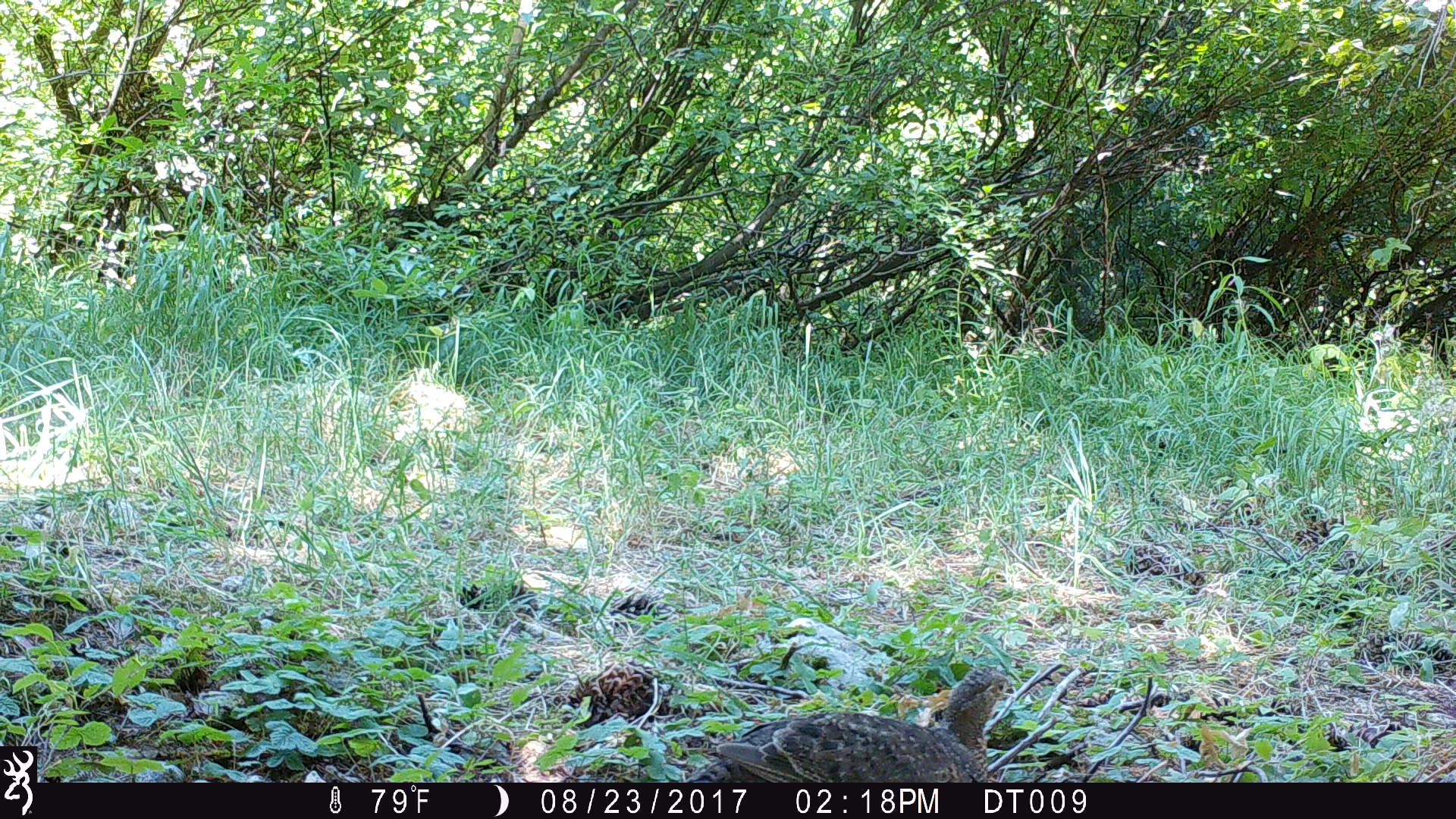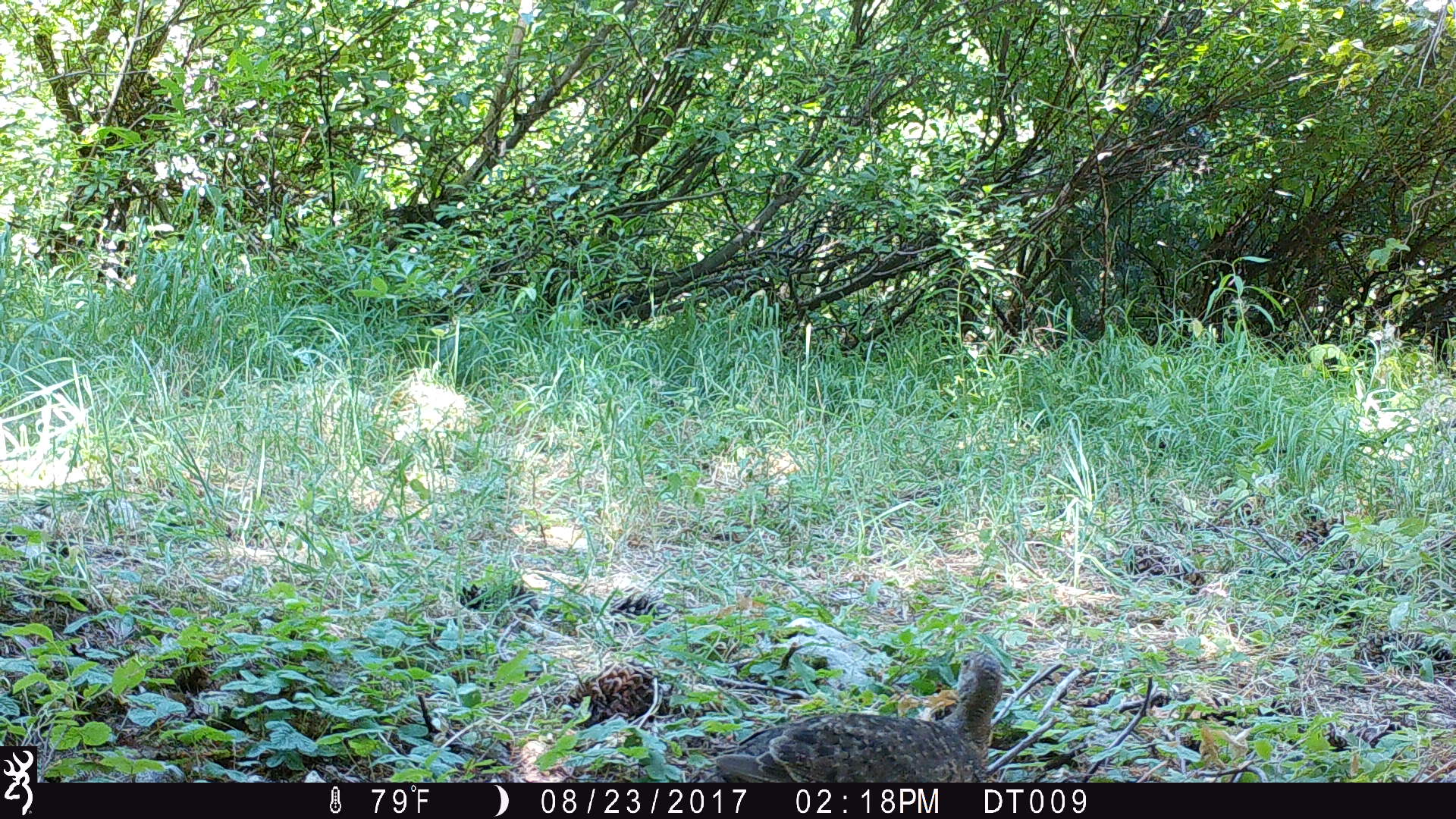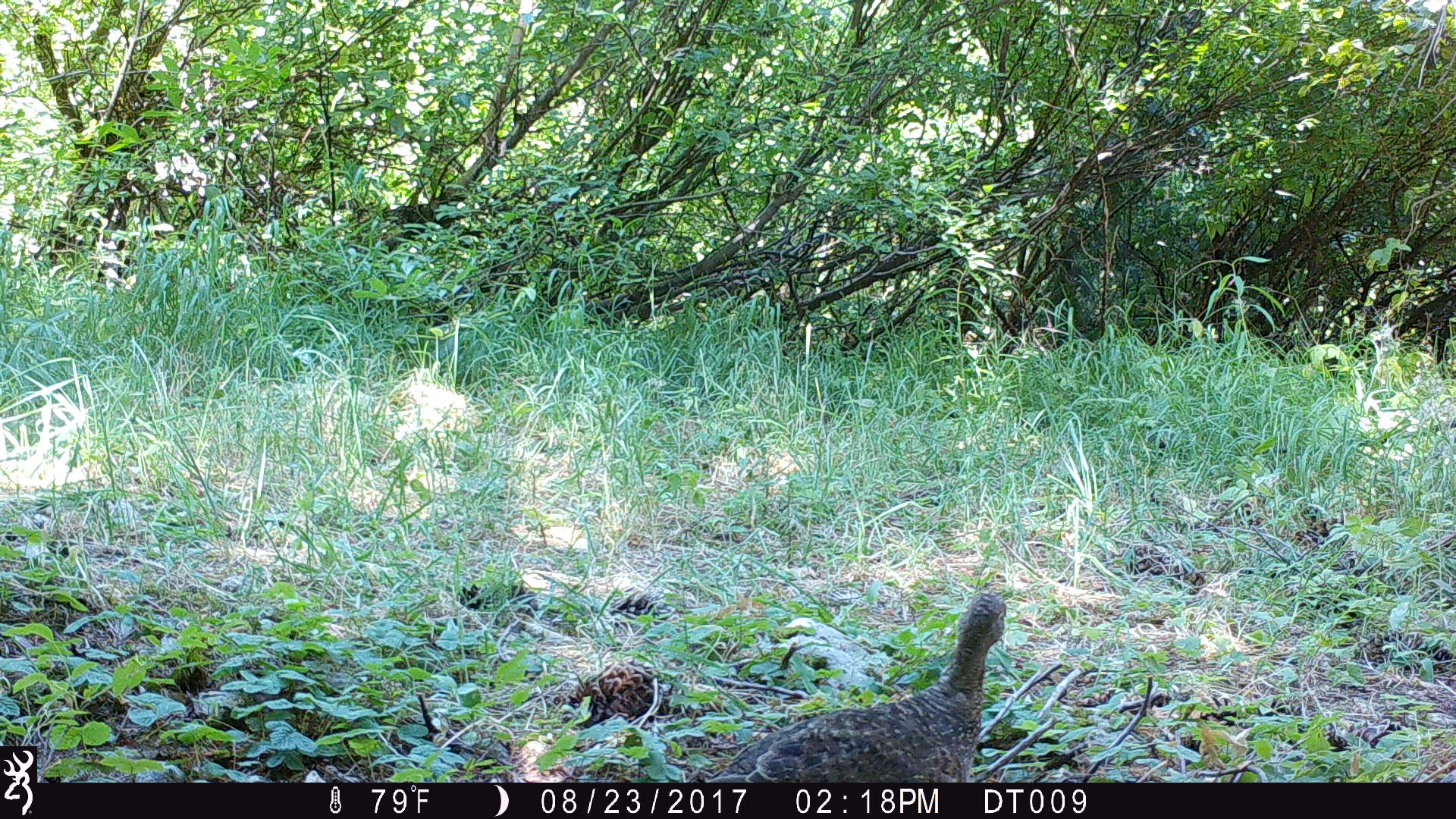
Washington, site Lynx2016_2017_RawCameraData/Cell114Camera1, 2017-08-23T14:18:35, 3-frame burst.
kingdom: Animalia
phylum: Chordata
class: Aves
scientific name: Aves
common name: birds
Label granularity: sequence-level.